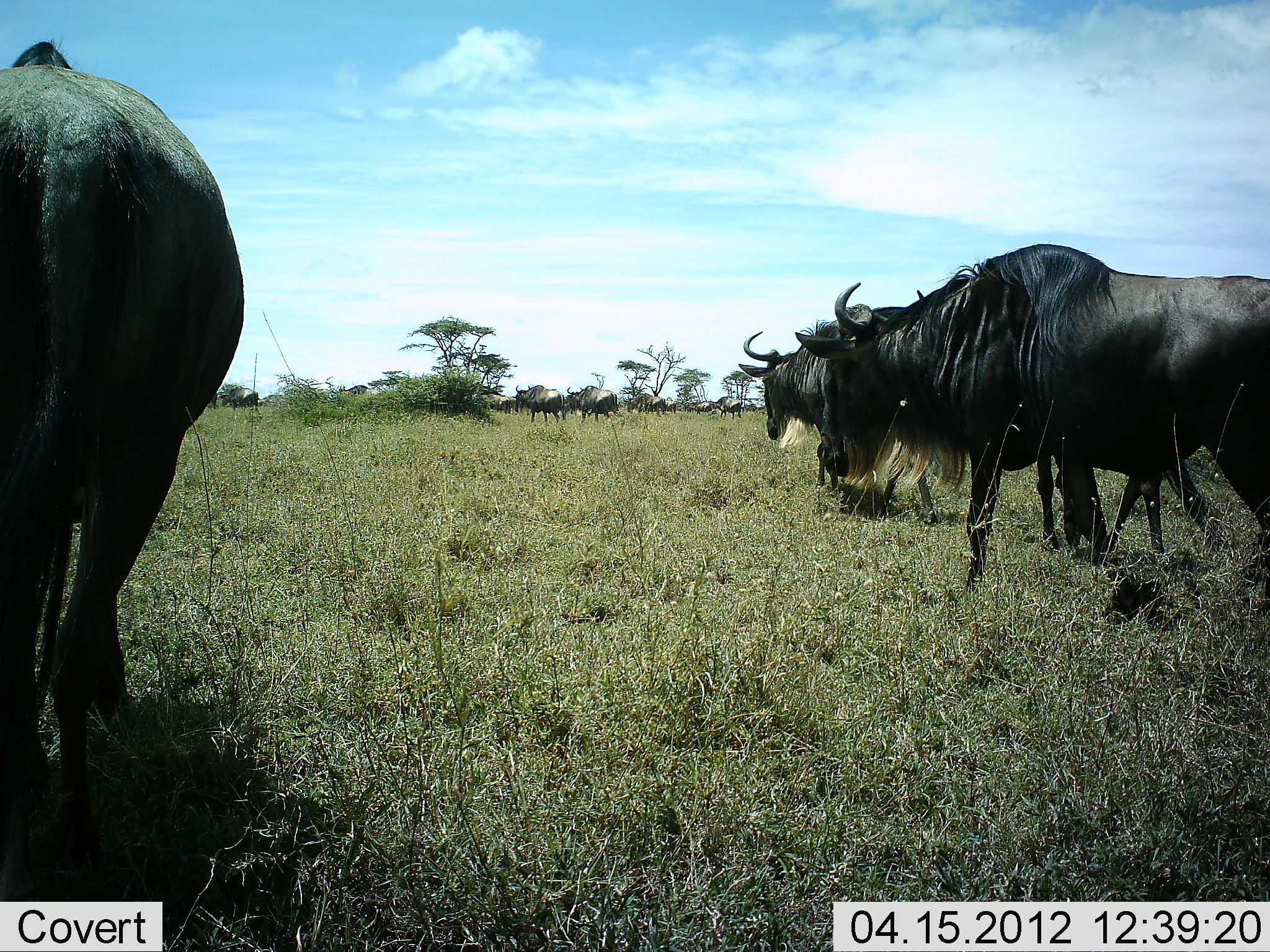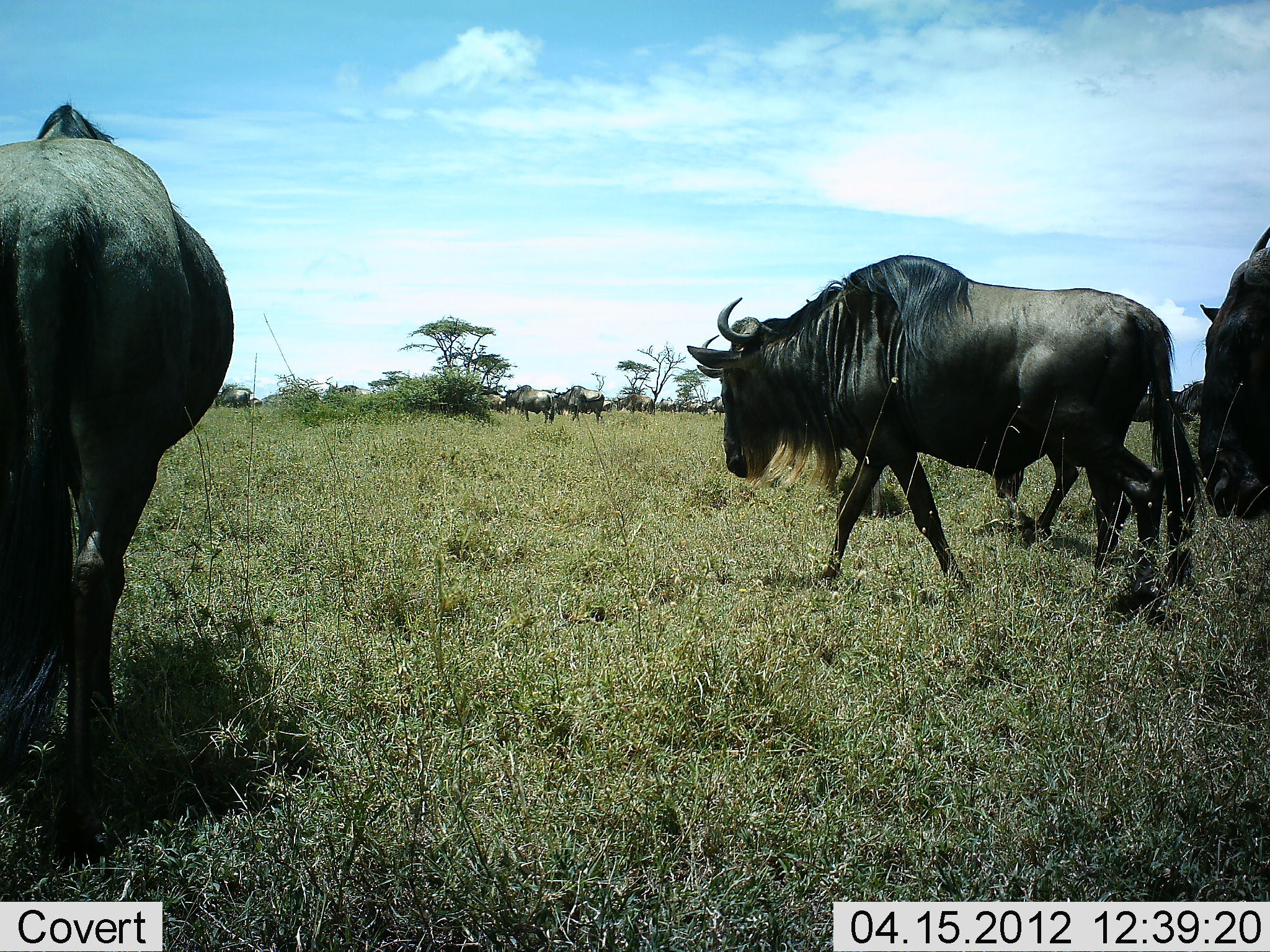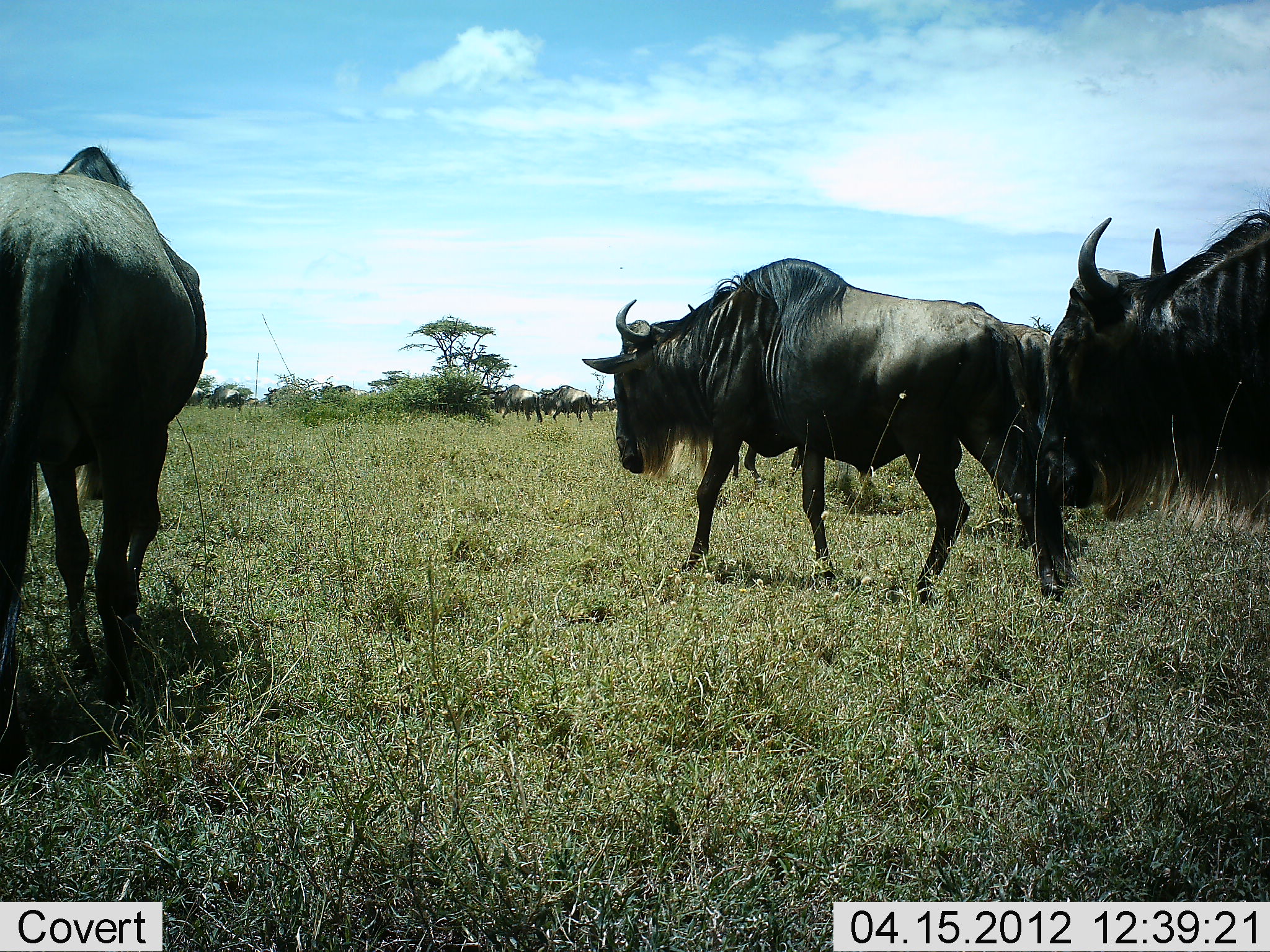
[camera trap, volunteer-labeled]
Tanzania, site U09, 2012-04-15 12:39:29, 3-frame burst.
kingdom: Animalia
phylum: Chordata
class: Mammalia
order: Artiodactyla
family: Bovidae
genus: Connochaetes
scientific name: Connochaetes taurinus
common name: blue wildebeest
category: wildebeest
Wildebeest (blue wildebeest) (Connochaetes taurinus), count 11-50. Behavior (volunteer vote fractions): standing 5%, resting 0%, moving 95%, interacting 0%. Young present (vote fraction): 0%. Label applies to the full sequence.